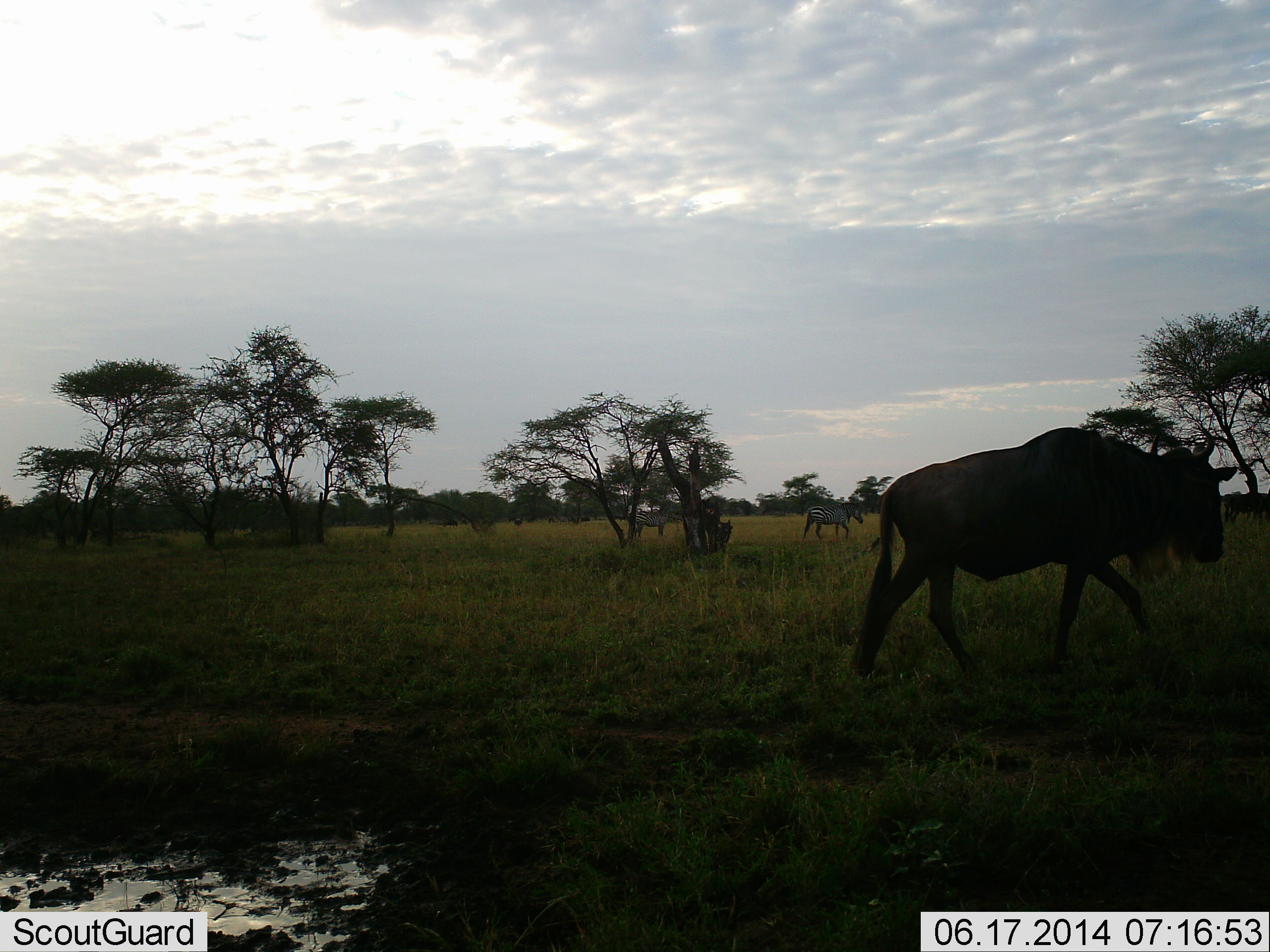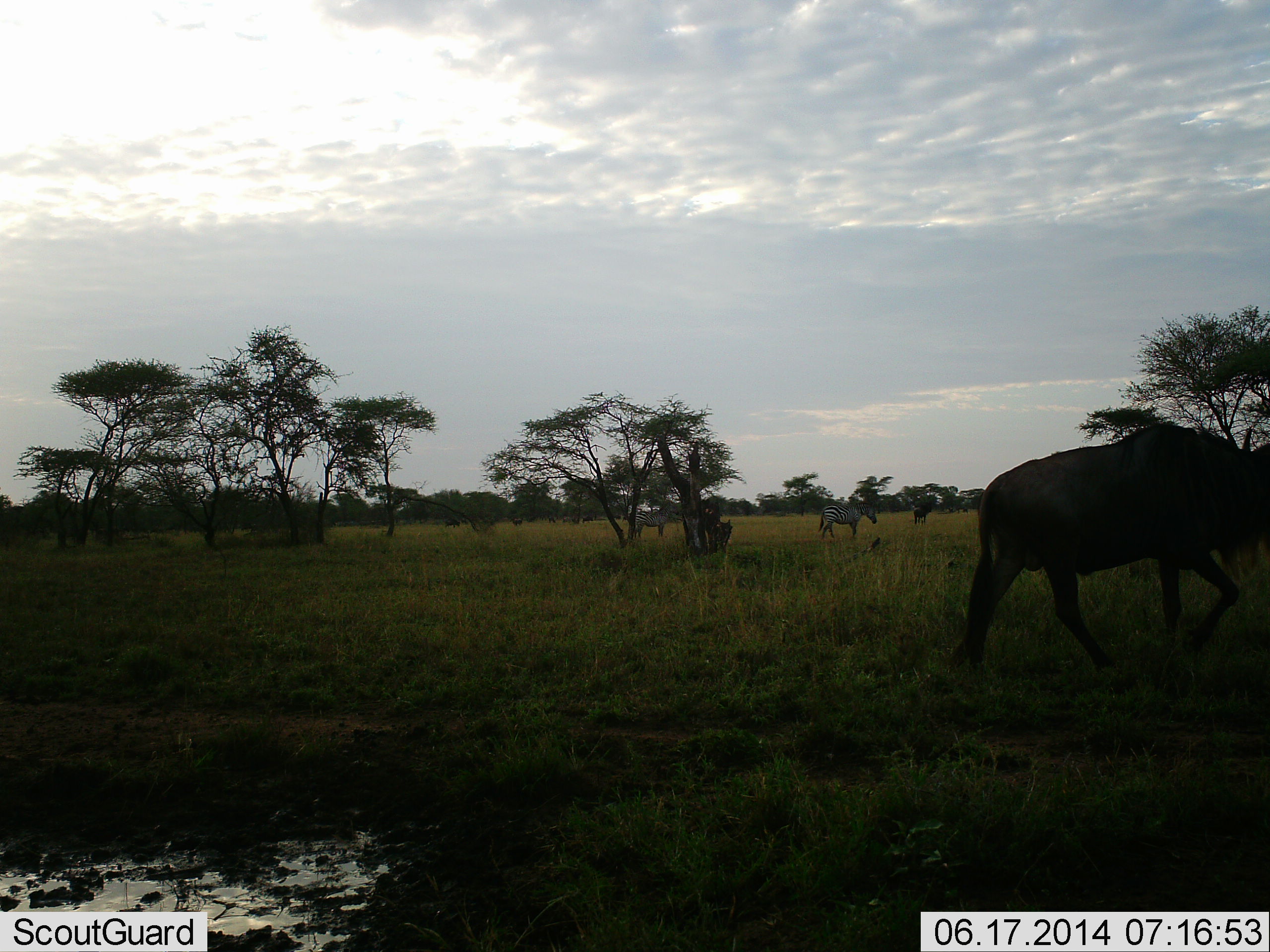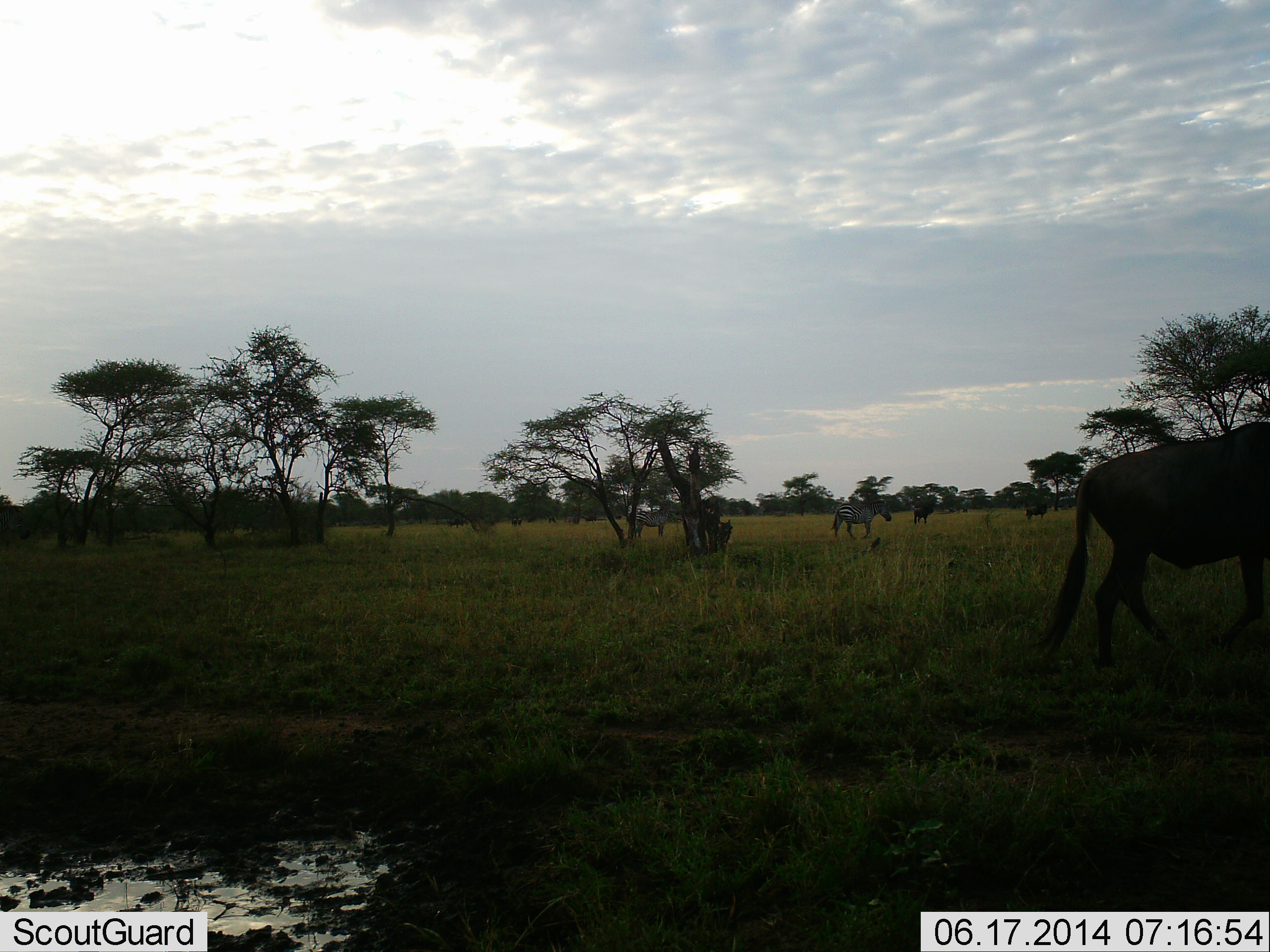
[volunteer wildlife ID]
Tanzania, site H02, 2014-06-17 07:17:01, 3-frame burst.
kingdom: Animalia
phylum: Chordata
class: Mammalia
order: Artiodactyla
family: Bovidae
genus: Connochaetes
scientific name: Connochaetes taurinus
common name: blue wildebeest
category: wildebeest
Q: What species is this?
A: Wildebeest (blue wildebeest) (Connochaetes taurinus).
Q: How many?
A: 3.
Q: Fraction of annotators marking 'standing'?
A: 36%.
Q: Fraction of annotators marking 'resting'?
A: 0%.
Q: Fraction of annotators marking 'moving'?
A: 100%.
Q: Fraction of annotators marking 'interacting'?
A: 0%.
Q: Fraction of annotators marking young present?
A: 0%.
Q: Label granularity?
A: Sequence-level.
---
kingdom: Animalia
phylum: Chordata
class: Mammalia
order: Perissodactyla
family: Equidae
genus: Equus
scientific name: Equus quagga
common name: plains zebra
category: zebra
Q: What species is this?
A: Zebra (plains zebra) (Equus quagga).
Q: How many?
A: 2.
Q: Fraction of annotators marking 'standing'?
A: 73%.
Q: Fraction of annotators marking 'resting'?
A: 0%.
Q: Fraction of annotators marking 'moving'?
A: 64%.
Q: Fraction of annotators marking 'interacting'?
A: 0%.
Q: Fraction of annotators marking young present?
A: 0%.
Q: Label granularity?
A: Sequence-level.